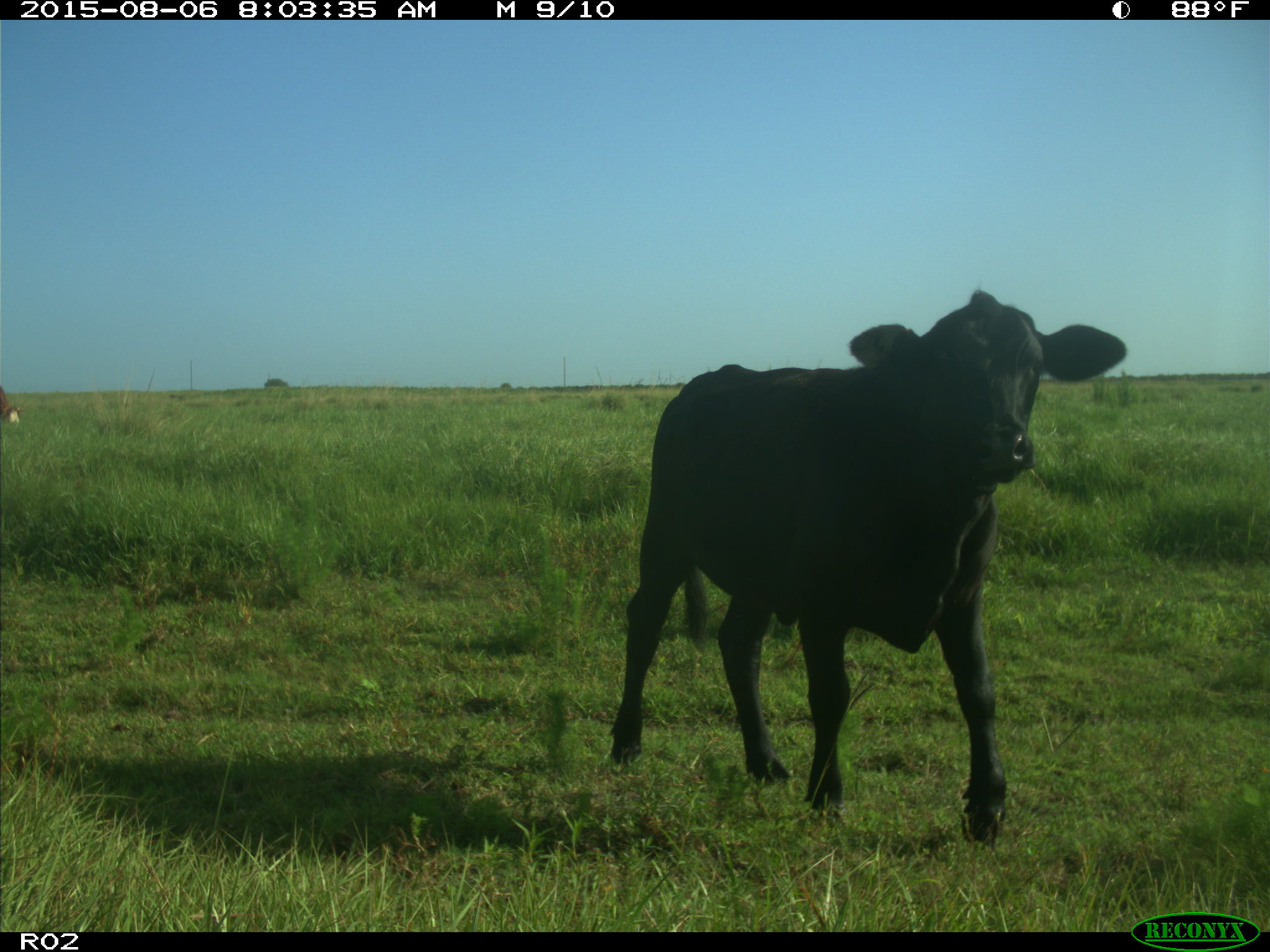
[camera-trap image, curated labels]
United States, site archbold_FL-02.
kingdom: Animalia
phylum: Chordata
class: Mammalia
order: Artiodactyla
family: Bovidae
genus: Bos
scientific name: Bos taurus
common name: domestic cow